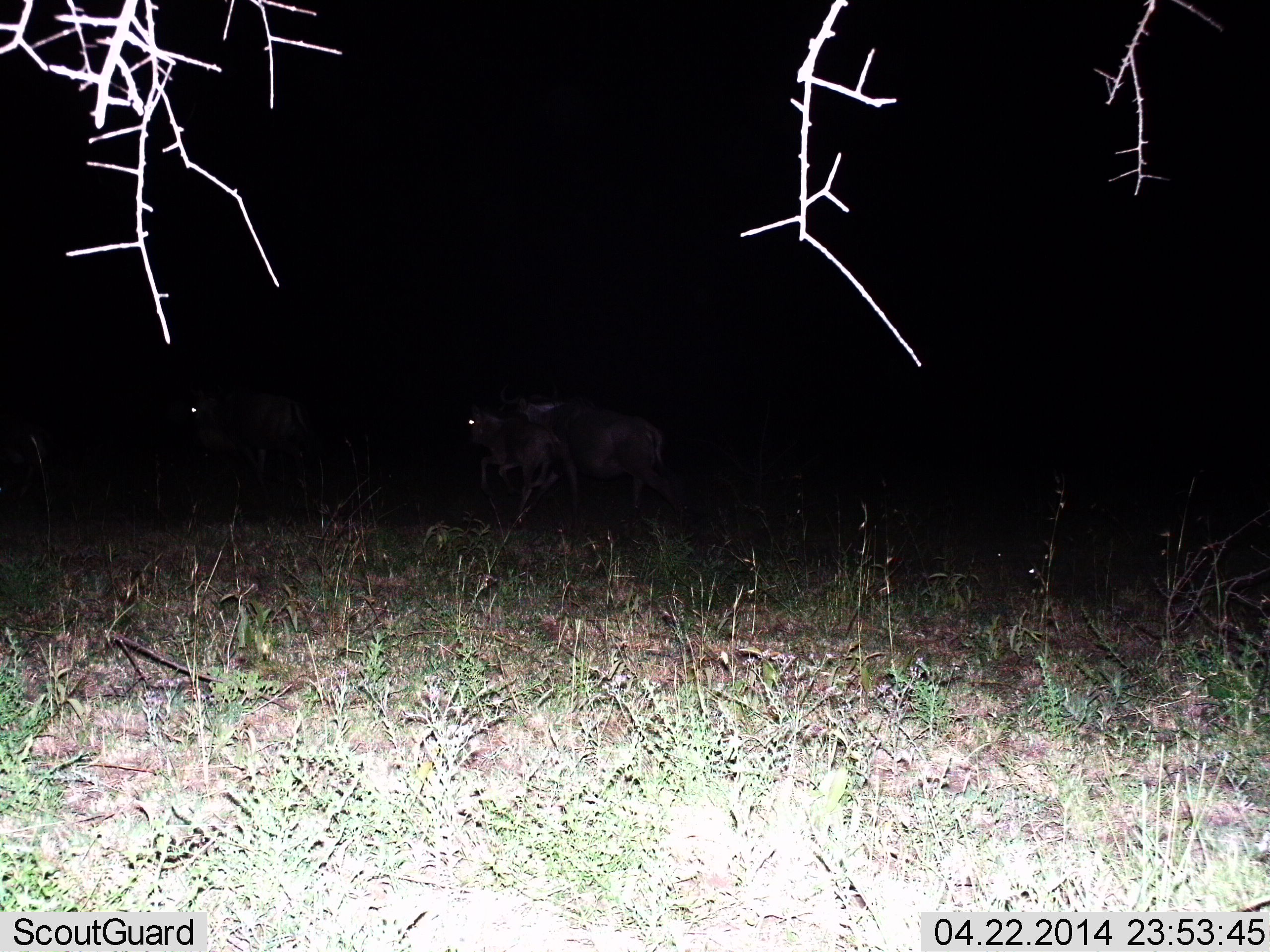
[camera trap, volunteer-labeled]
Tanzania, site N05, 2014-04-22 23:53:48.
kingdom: Animalia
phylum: Chordata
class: Mammalia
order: Artiodactyla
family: Bovidae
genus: Connochaetes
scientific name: Connochaetes taurinus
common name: blue wildebeest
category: wildebeest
Wildebeest (blue wildebeest) (Connochaetes taurinus), count 2. Behavior (volunteer vote fractions): standing 10%, resting 0%, moving 100%, interacting 0%. Young present (vote fraction): 10%. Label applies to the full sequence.